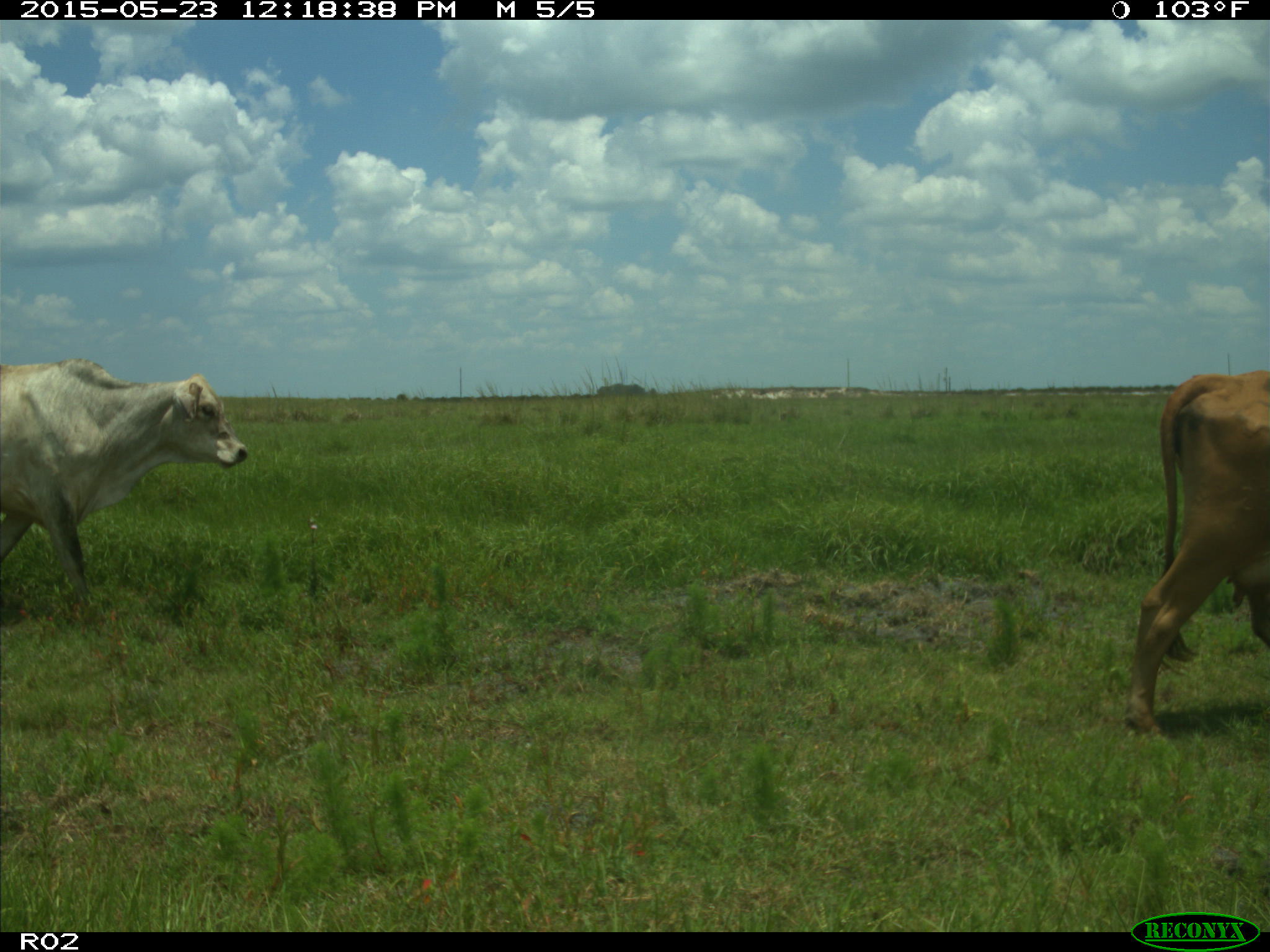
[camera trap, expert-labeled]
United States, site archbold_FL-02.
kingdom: Animalia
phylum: Chordata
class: Mammalia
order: Artiodactyla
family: Bovidae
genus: Bos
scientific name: Bos taurus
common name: domestic cow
Bos taurus (domestic cow).